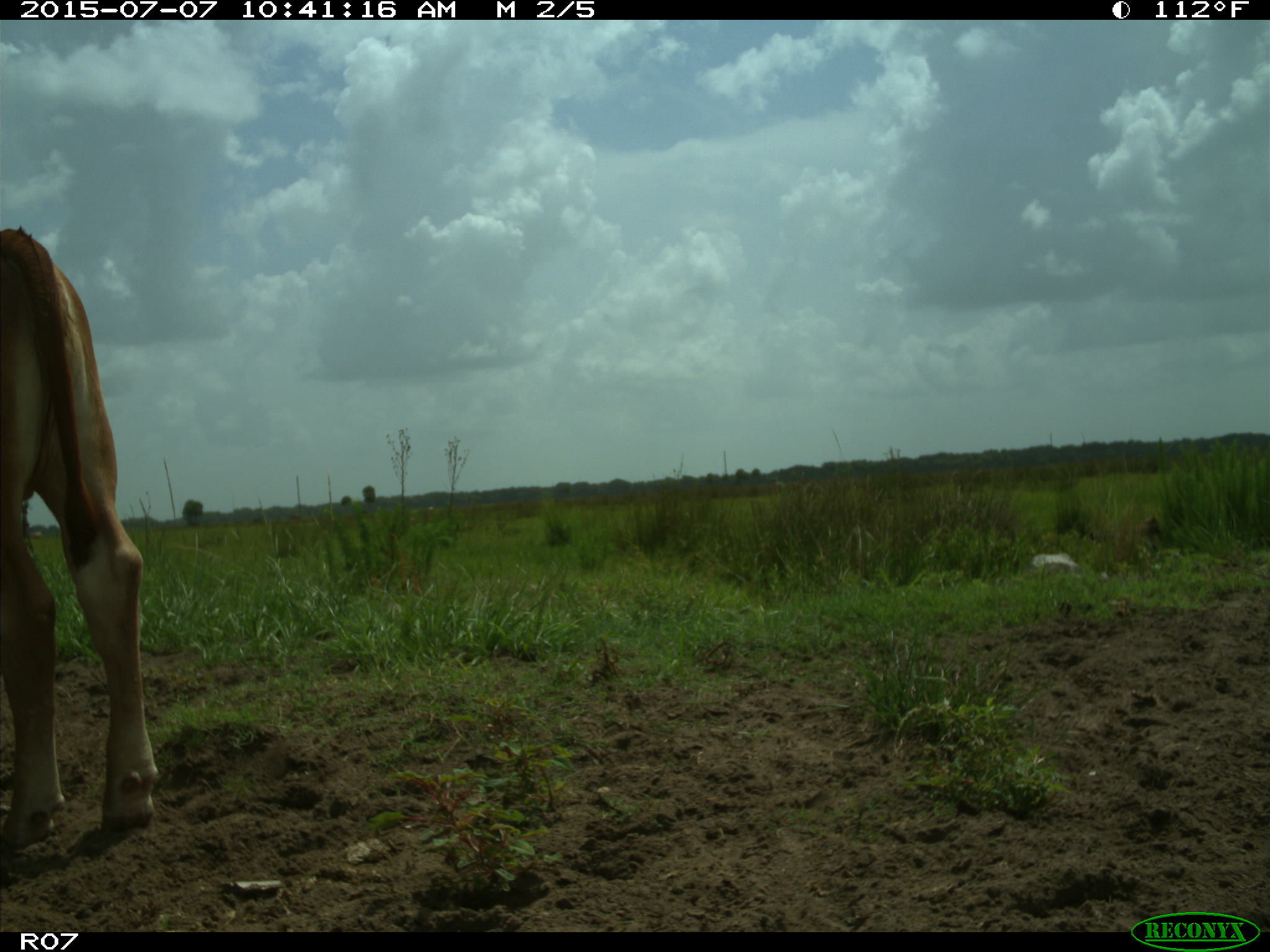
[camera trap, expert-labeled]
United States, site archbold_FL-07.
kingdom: Animalia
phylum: Chordata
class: Mammalia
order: Artiodactyla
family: Bovidae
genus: Bos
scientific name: Bos taurus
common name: domestic cow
Bos taurus (domestic cow).